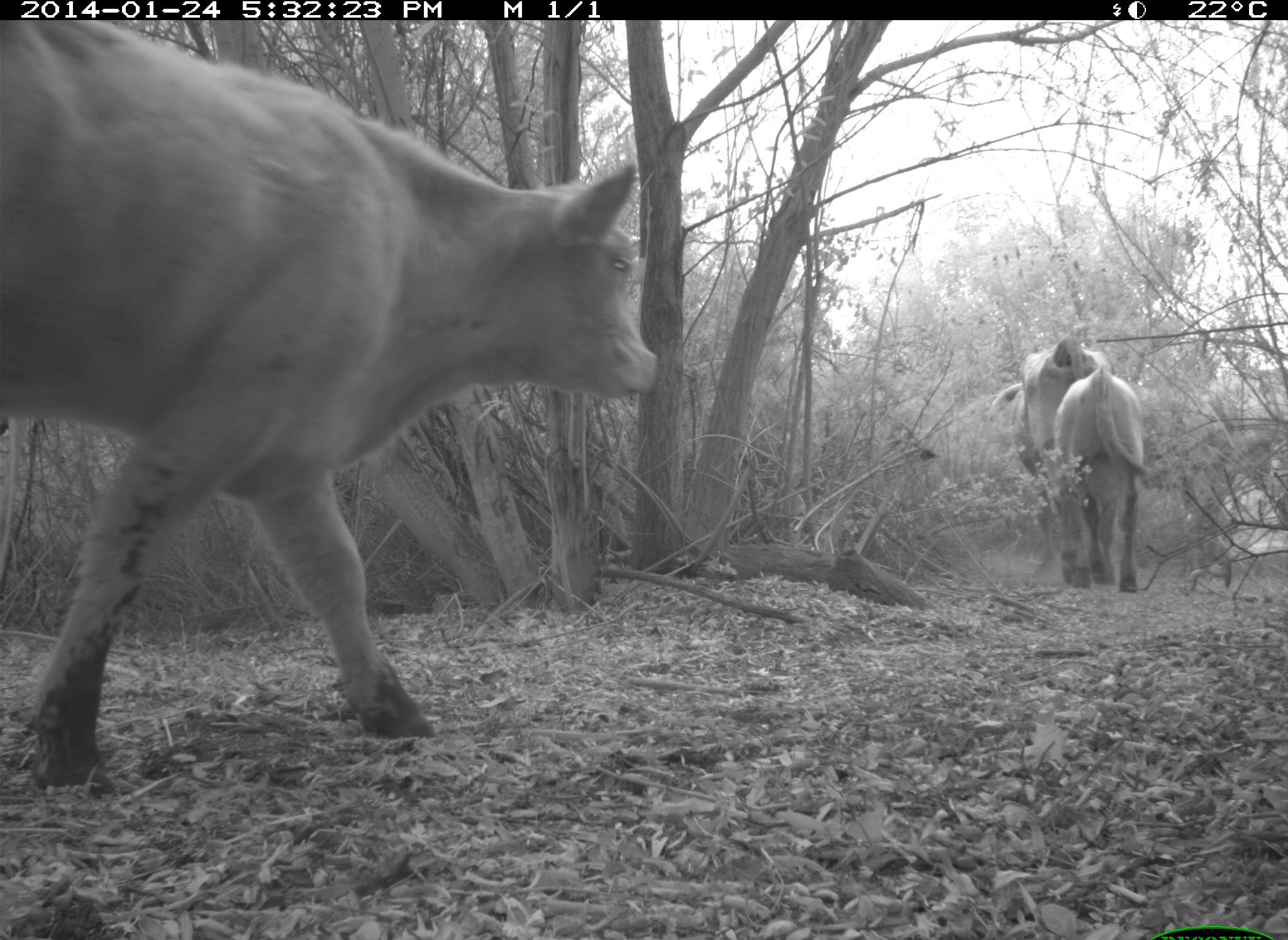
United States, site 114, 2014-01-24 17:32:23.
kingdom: Animalia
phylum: Chordata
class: Mammalia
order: Artiodactyla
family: Bovidae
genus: Bos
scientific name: Bos taurus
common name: cow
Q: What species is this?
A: Cow (Bos taurus).